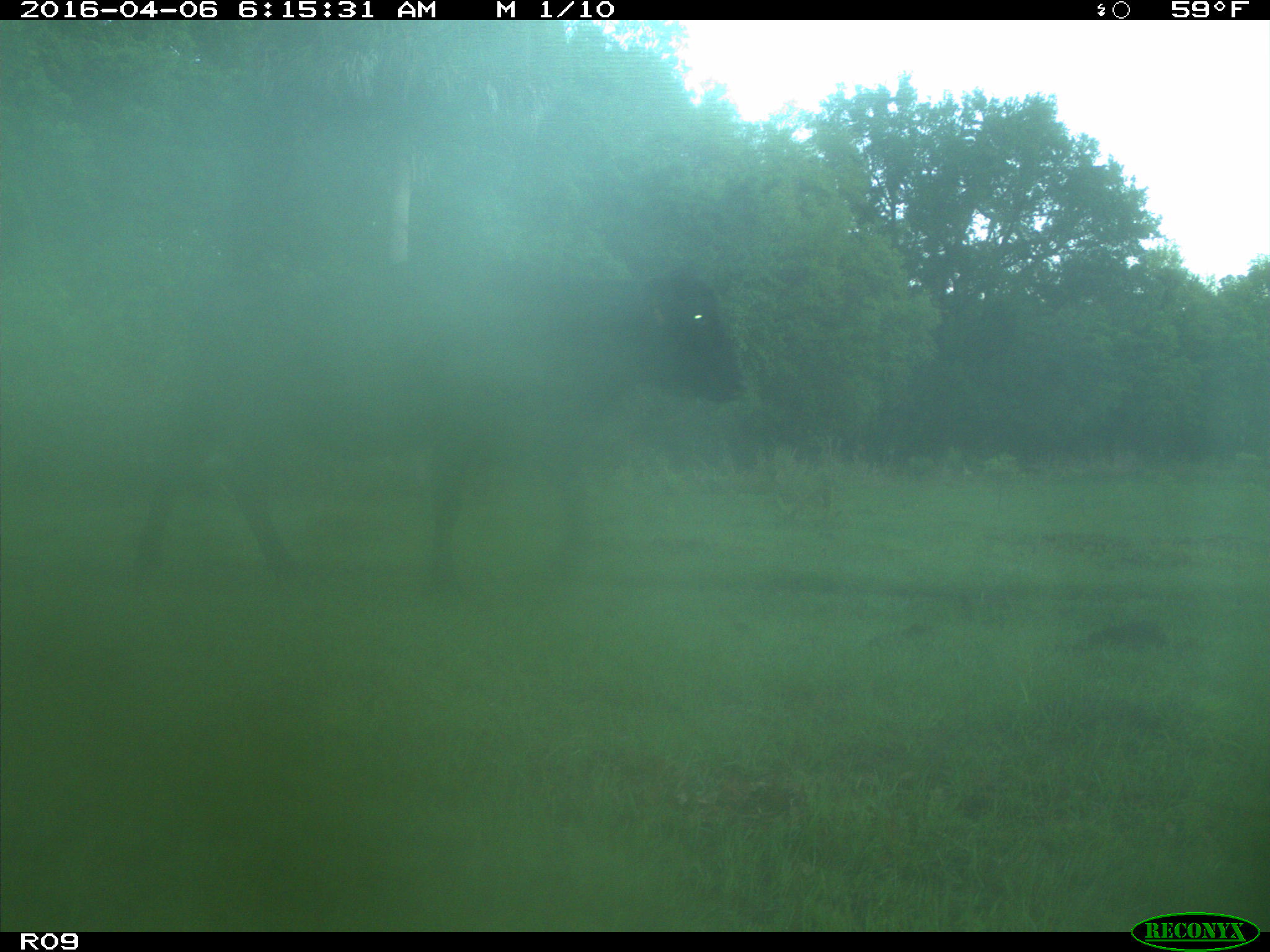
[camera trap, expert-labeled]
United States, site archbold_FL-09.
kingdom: Animalia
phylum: Chordata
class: Mammalia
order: Artiodactyla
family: Bovidae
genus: Bos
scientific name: Bos taurus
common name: domestic cow